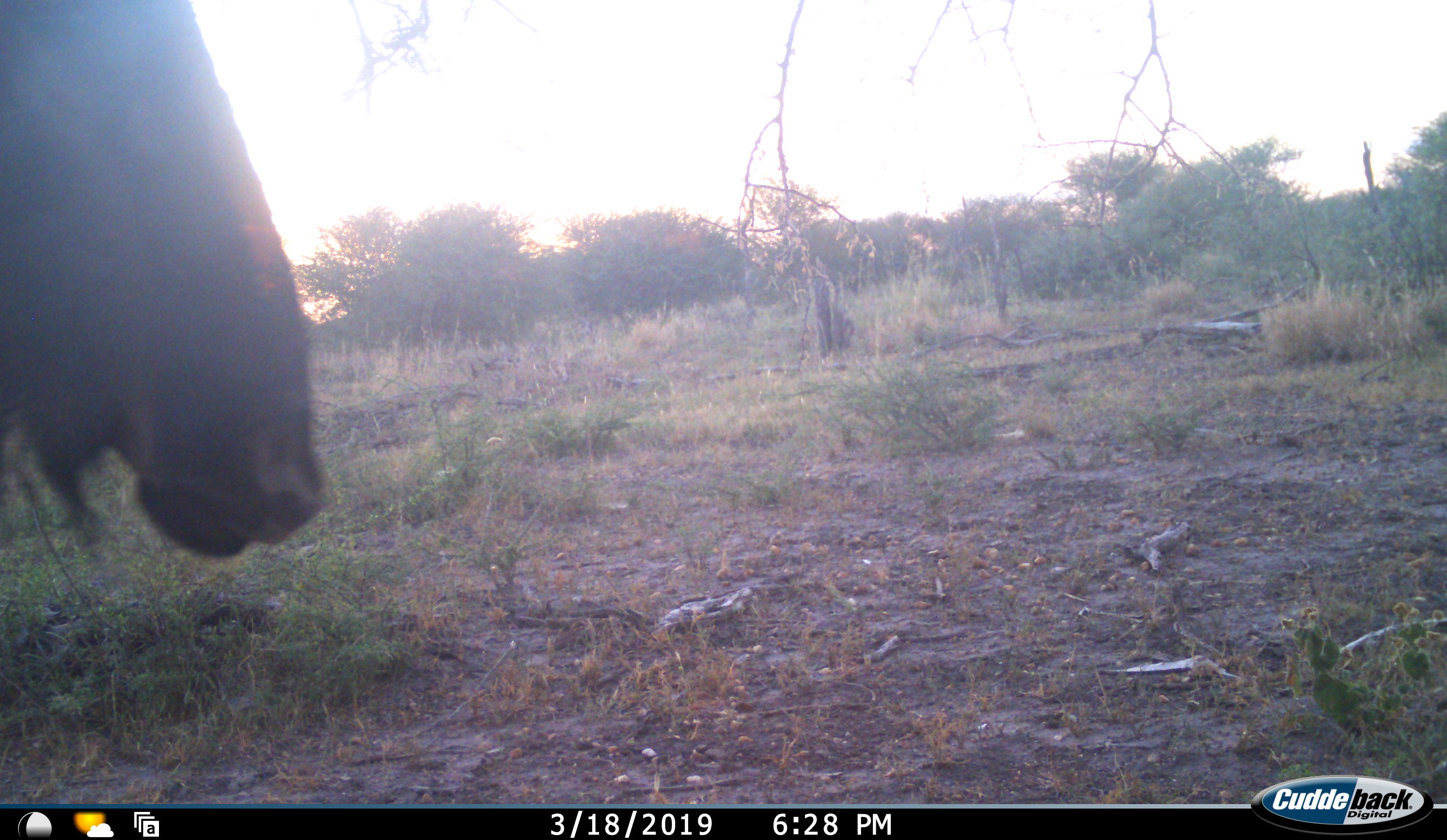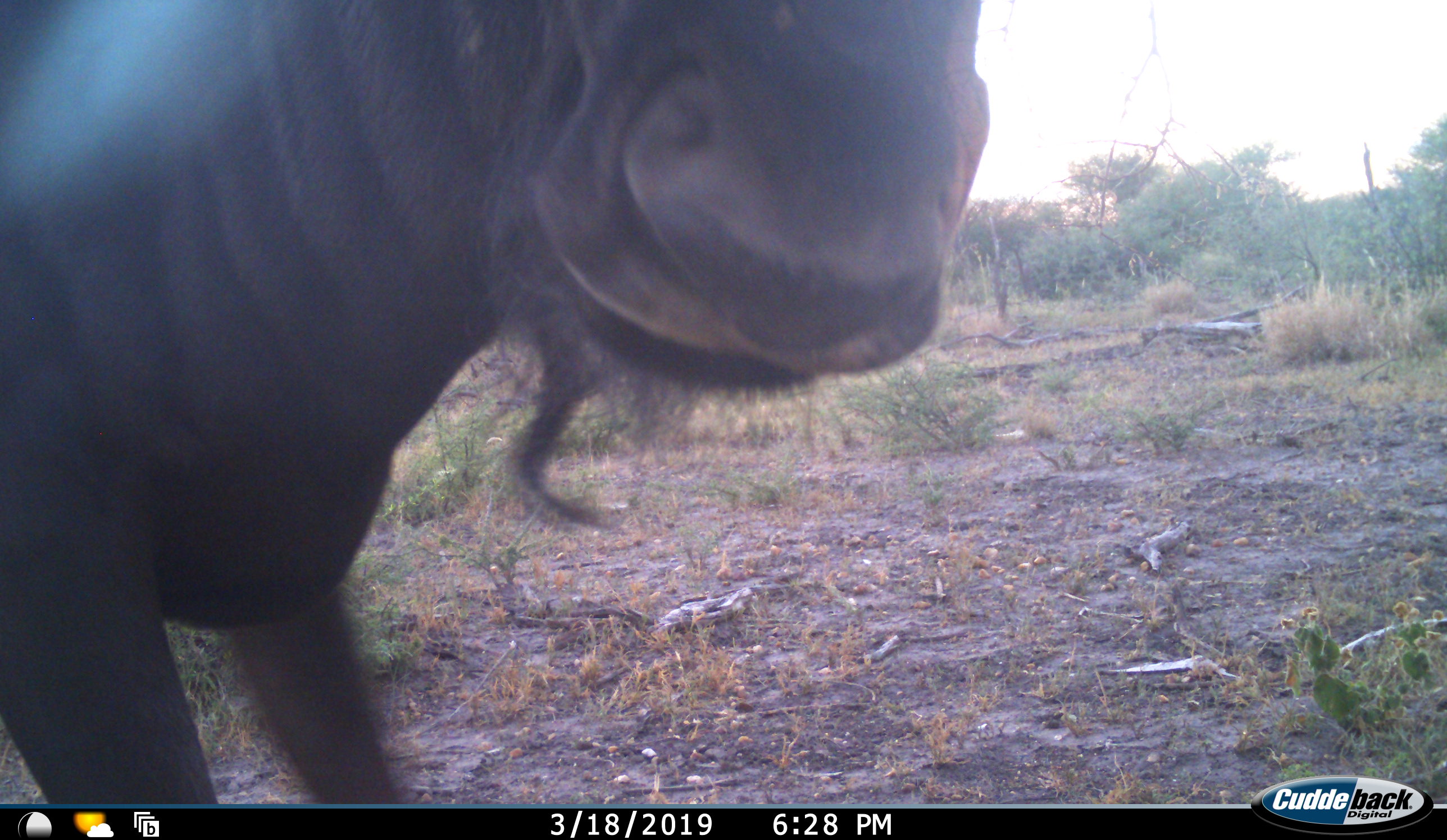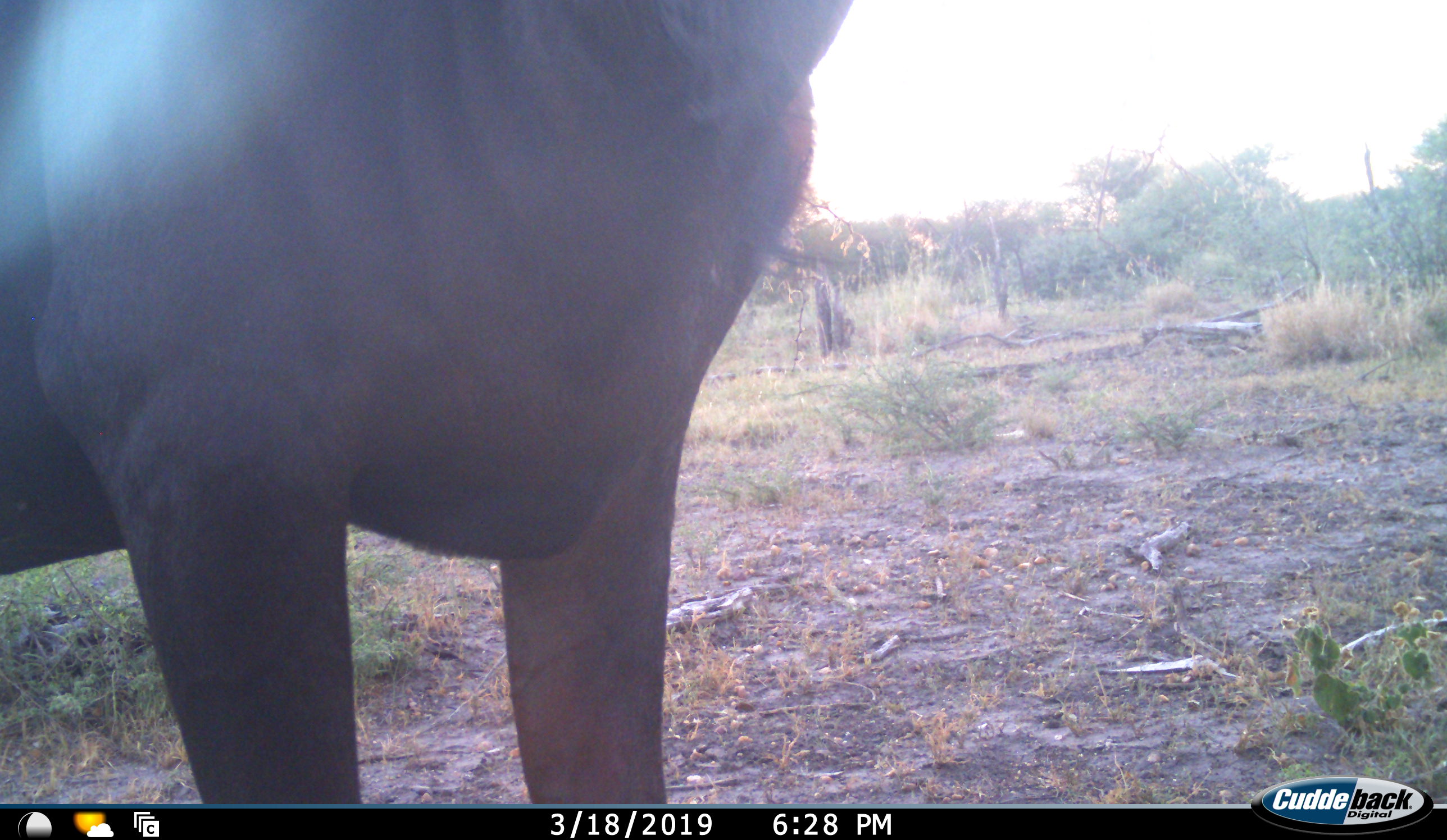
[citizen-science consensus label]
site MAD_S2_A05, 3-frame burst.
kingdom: Animalia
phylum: Chordata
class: Mammalia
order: Artiodactyla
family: Bovidae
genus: Connochaetes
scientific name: Connochaetes taurinus taurinus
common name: blue wildebeest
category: wildebeestblue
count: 1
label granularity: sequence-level